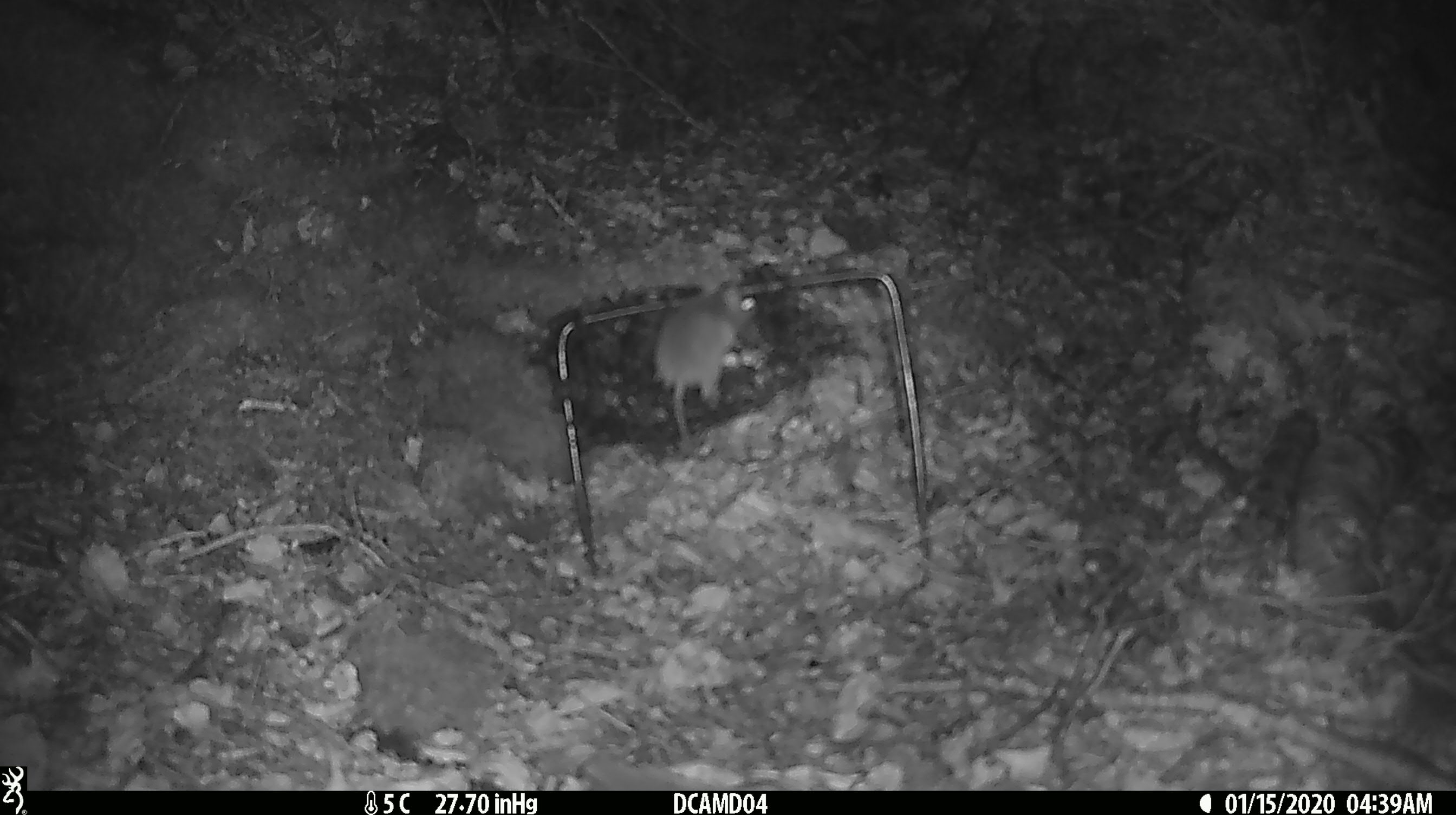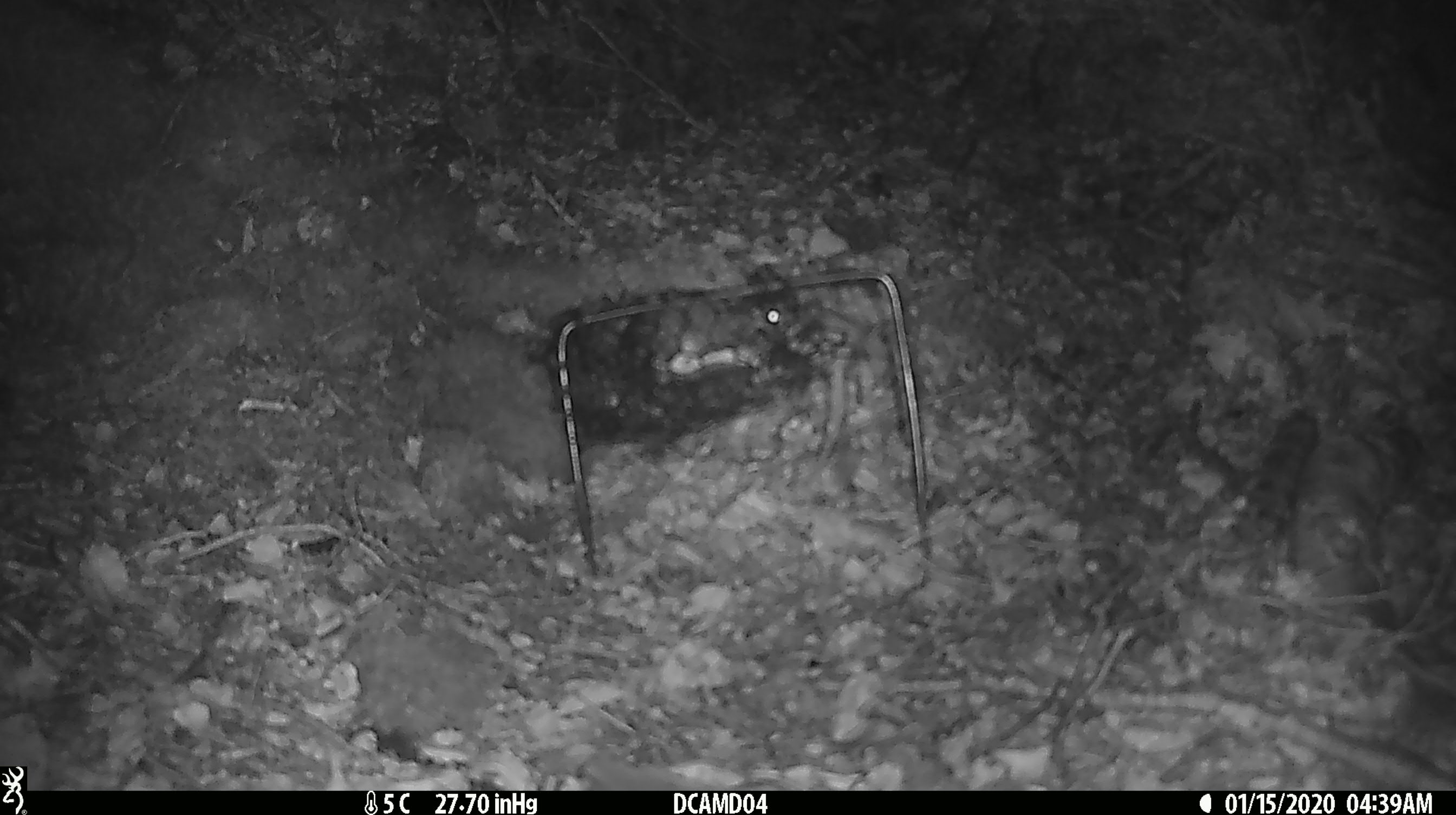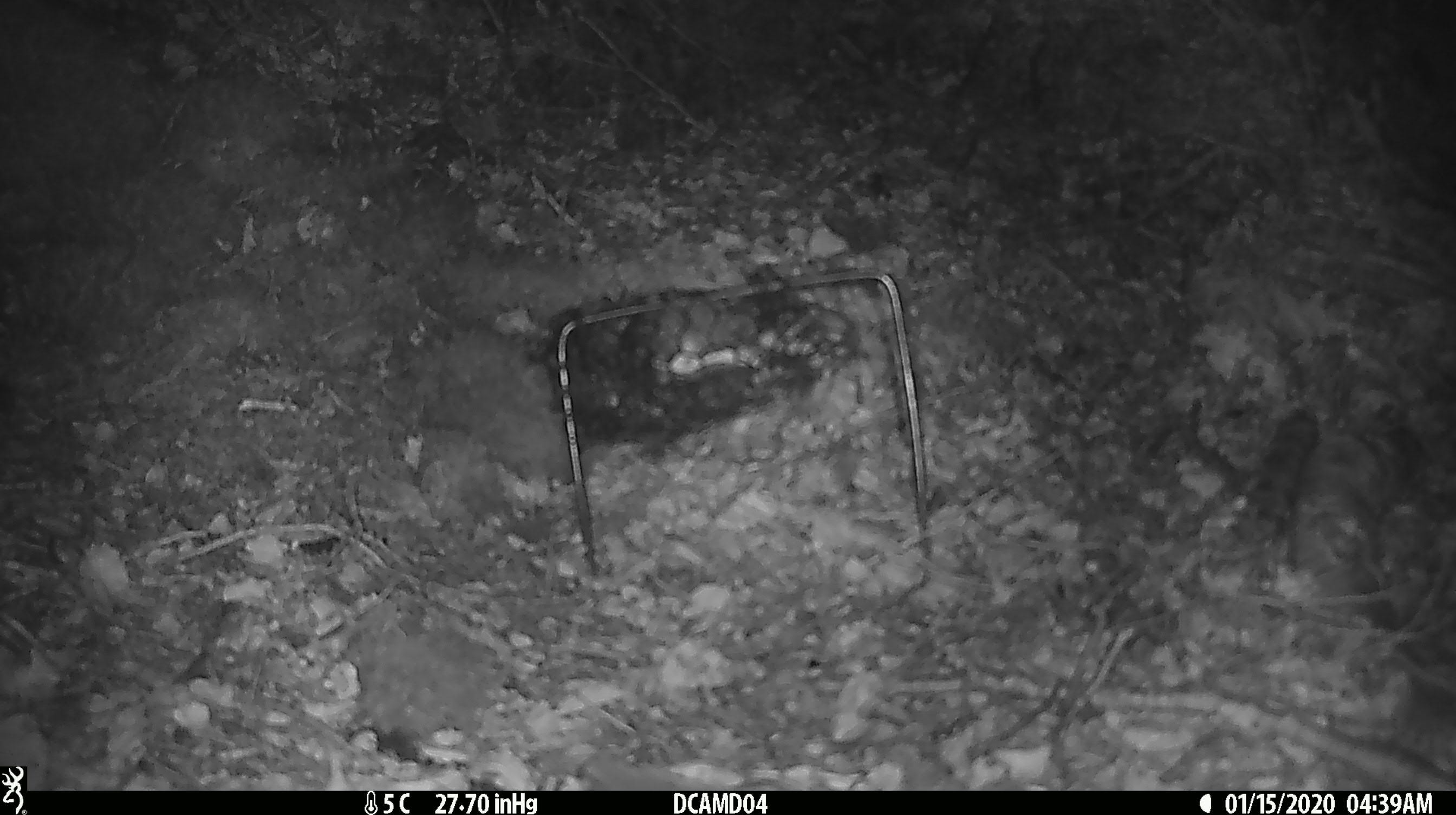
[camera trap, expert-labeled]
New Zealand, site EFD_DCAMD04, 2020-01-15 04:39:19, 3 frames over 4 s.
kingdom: Animalia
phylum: Chordata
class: Mammalia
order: Rodentia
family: Muridae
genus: Mus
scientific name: Mus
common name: mouse